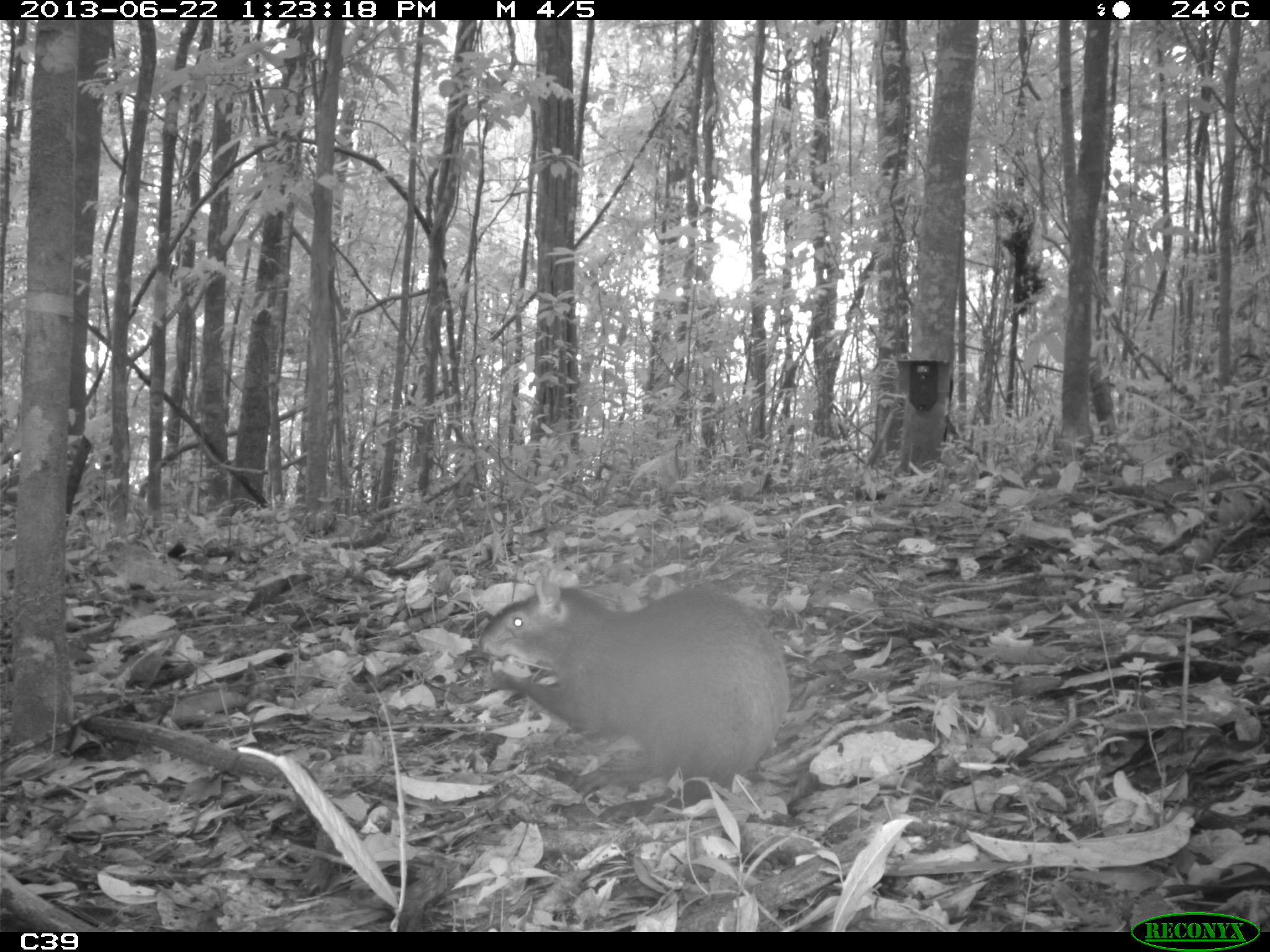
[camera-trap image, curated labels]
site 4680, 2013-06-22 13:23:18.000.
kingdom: Animalia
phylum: Chordata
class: Mammalia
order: Rodentia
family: Dasyproctidae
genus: Dasyprocta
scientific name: Dasyprocta leporina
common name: red-rumped agouti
Dasyprocta leporina (red-rumped agouti), count 1, age adult.